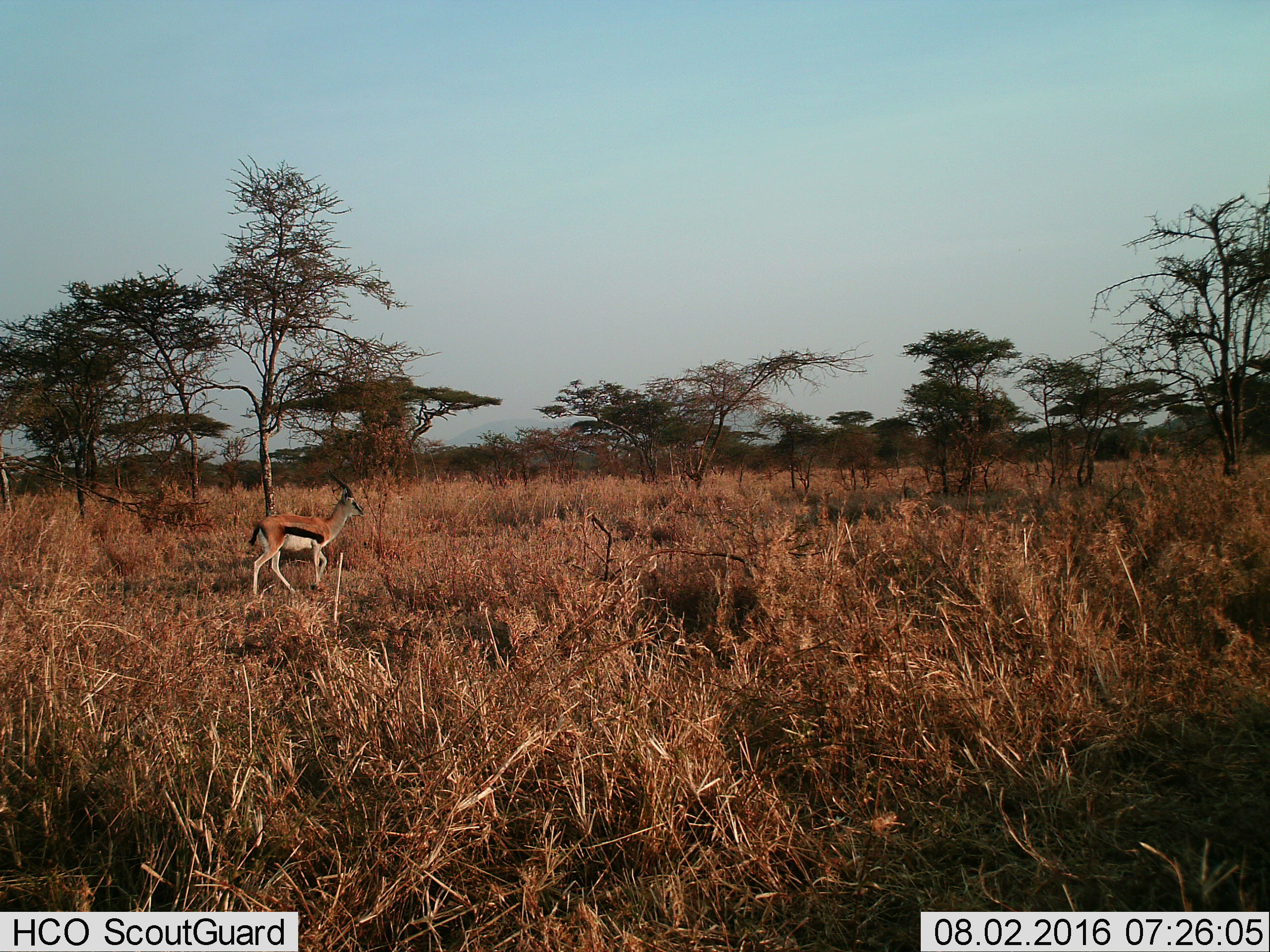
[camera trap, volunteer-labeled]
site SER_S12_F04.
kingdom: Animalia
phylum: Chordata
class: Mammalia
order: Artiodactyla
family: Bovidae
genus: Eudorcas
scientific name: Eudorcas thomsonii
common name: thomson's gazelle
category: gazellethomsons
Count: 1.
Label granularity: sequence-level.